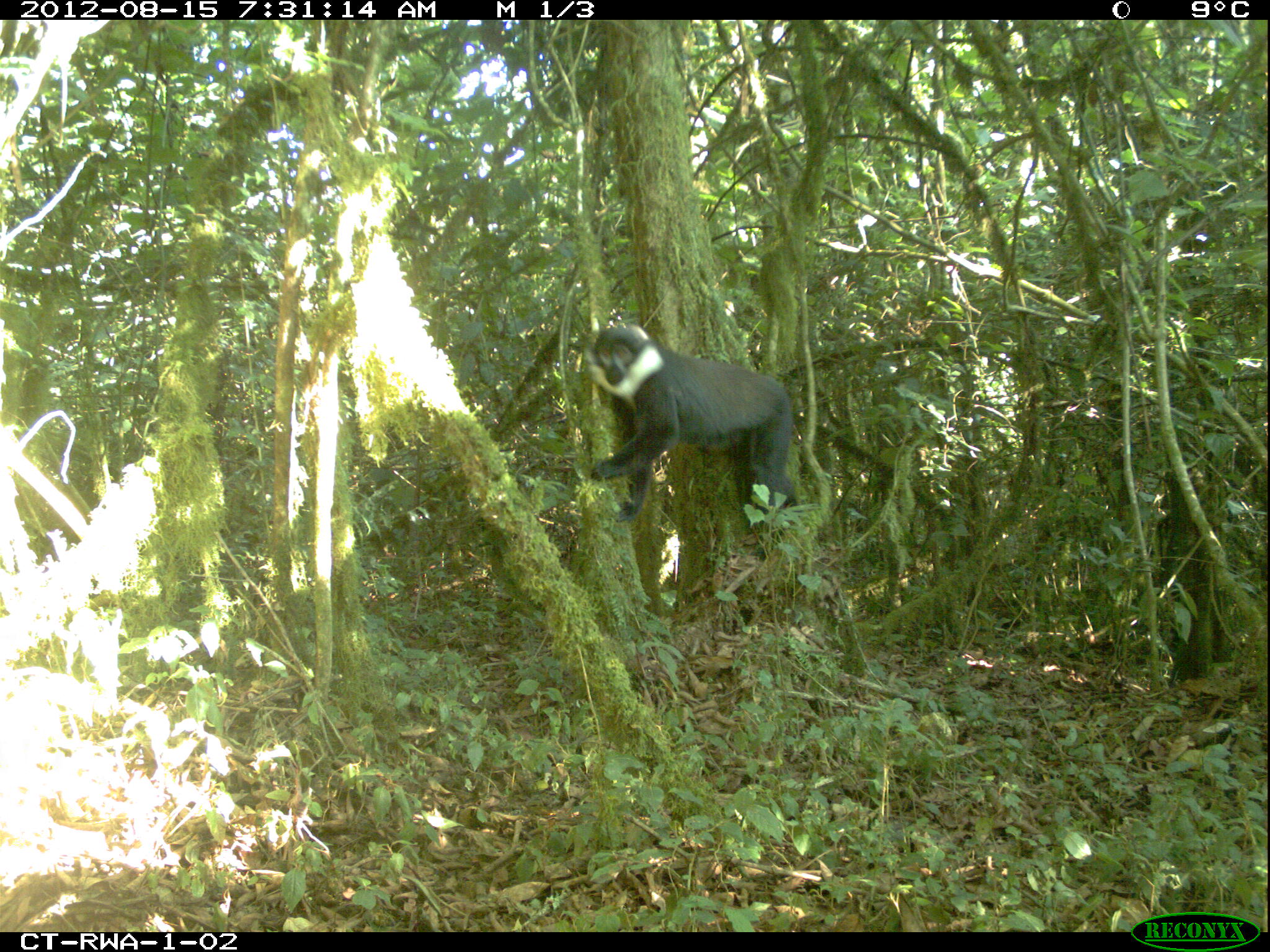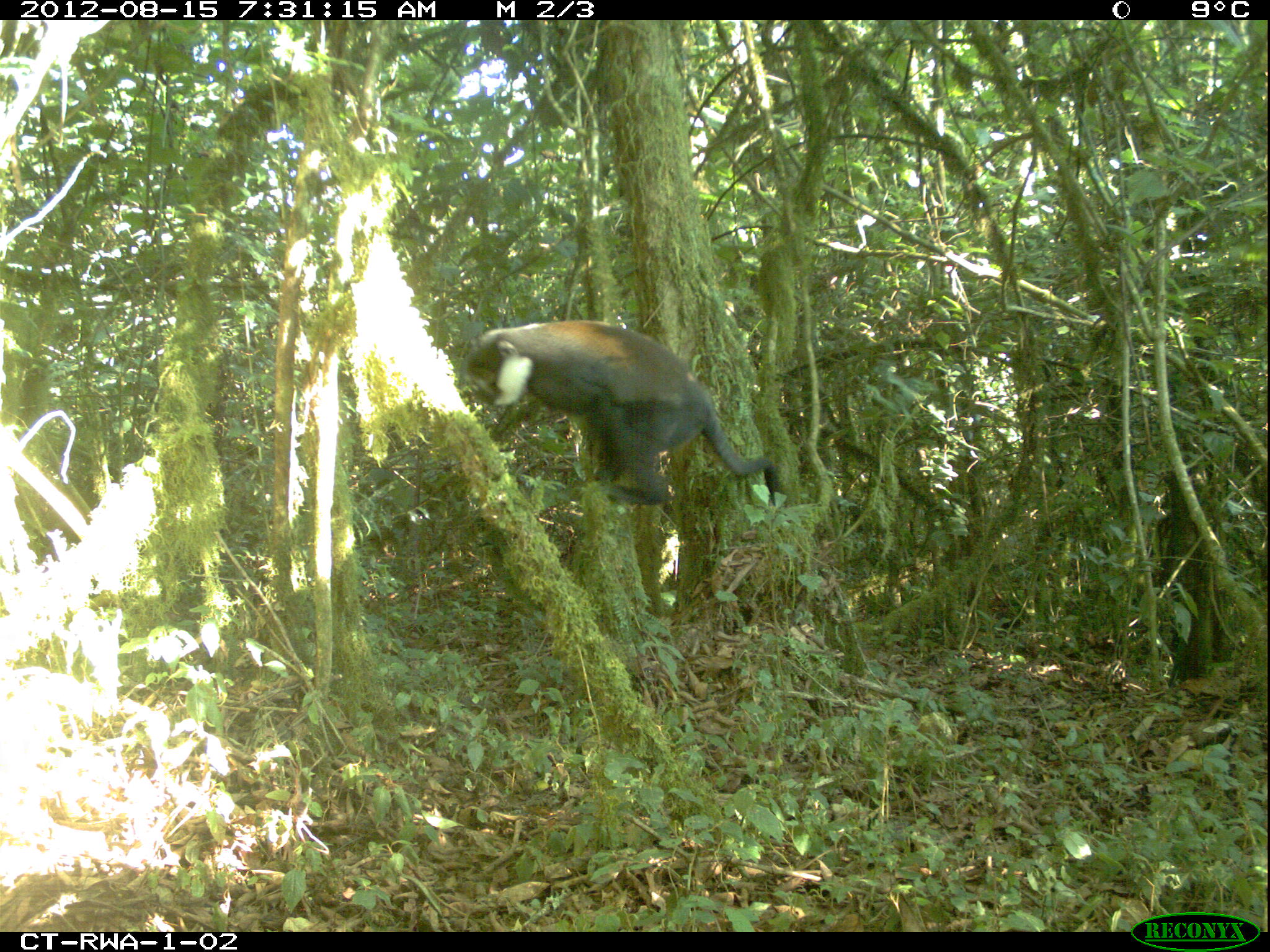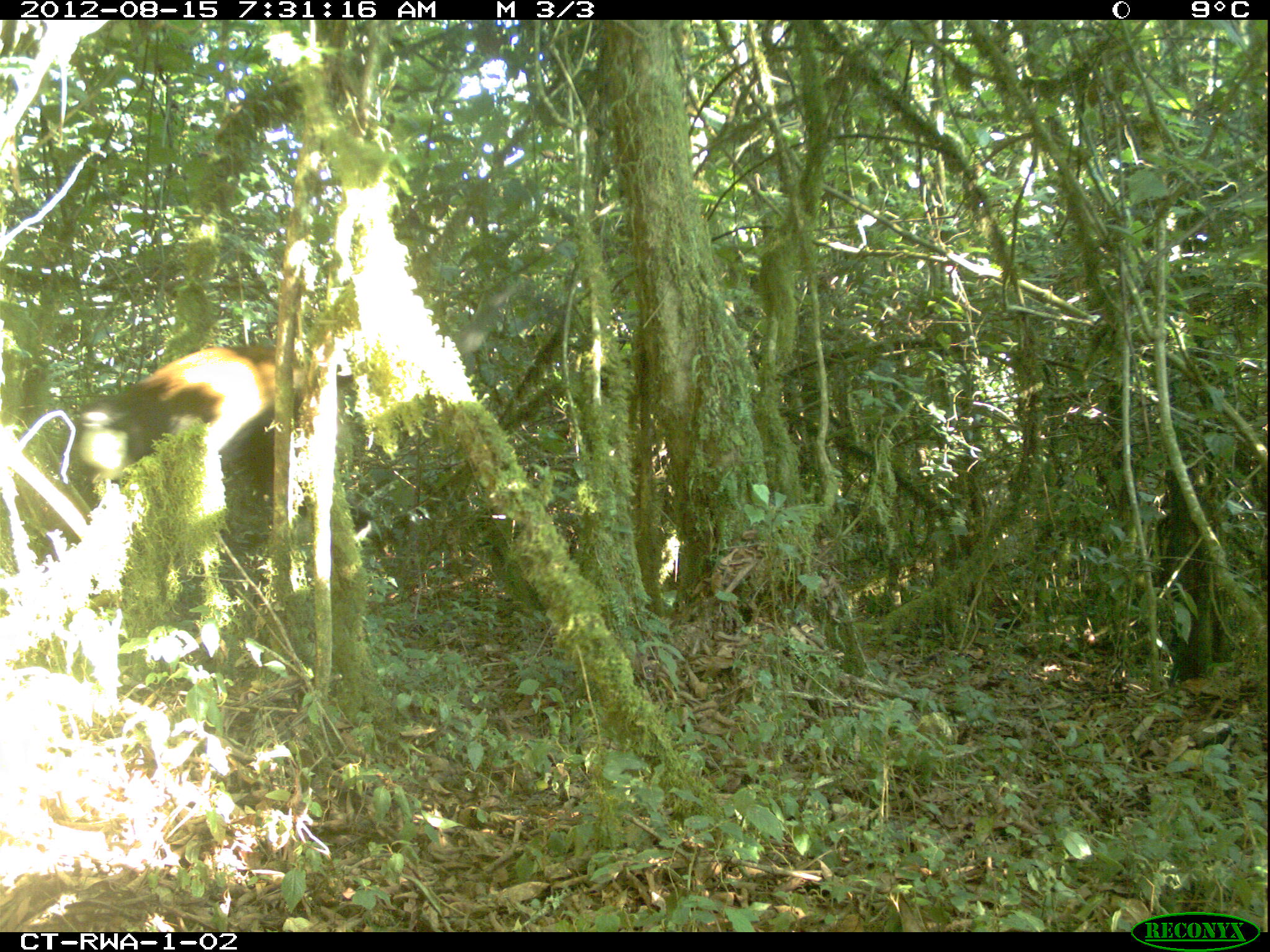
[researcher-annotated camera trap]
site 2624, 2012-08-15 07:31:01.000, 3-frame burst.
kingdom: Animalia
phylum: Chordata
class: Mammalia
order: Primates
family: Cercopithecidae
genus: Allochrocebus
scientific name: Allochrocebus lhoesti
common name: l'hoest's monkey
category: cercopithecus lhoesti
Cercopithecus lhoesti (l'hoest's monkey) (Allochrocebus lhoesti), count 4.